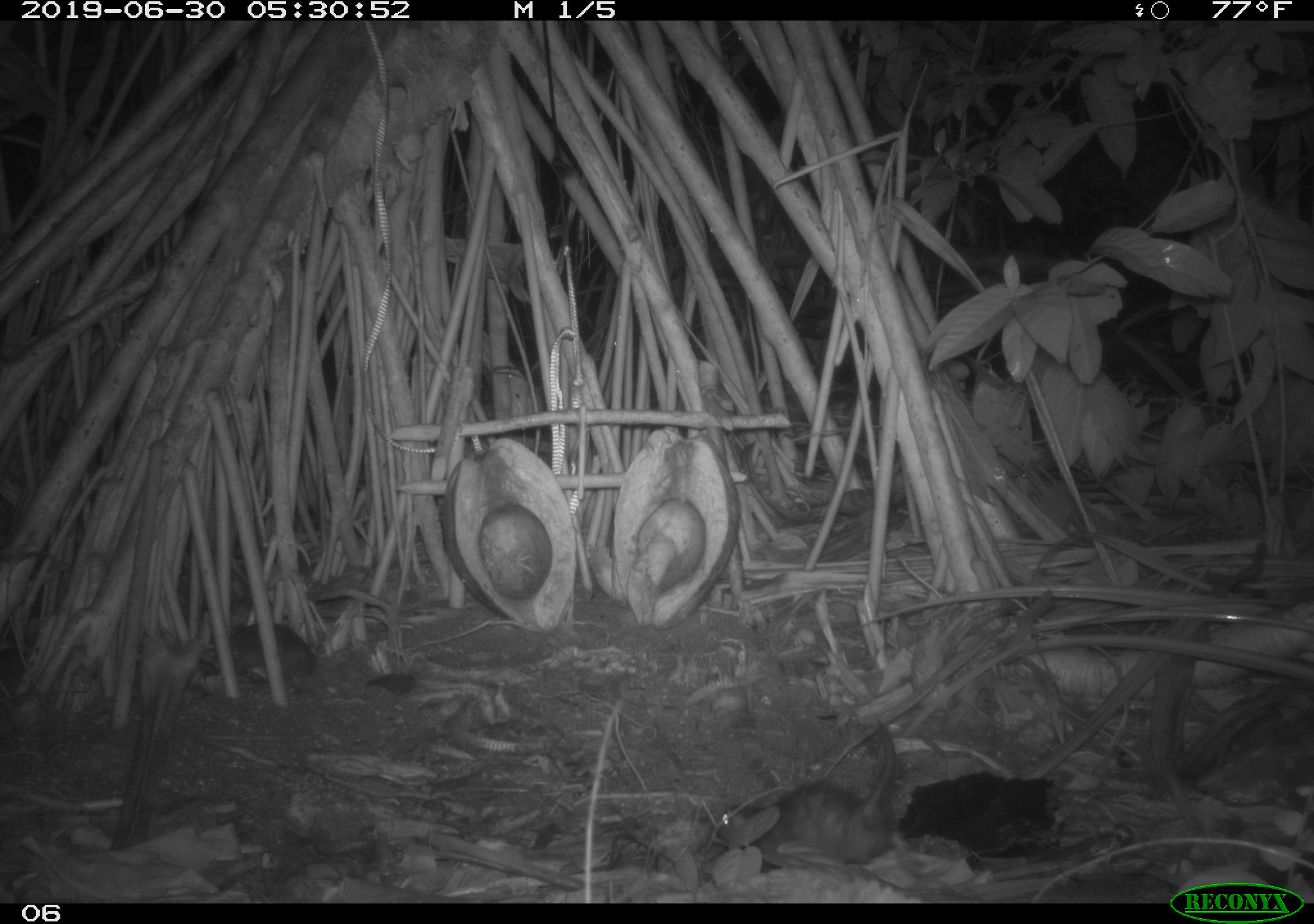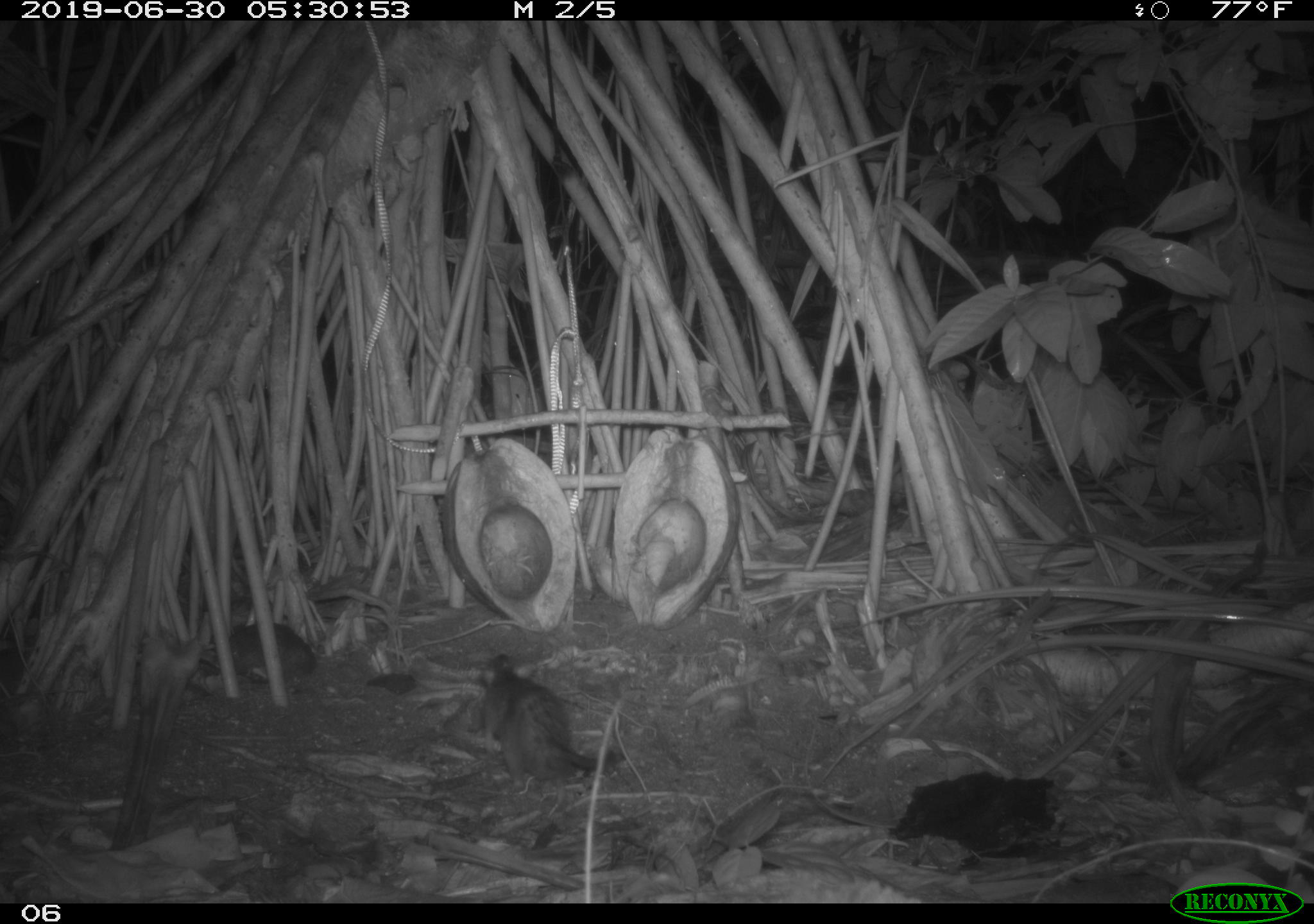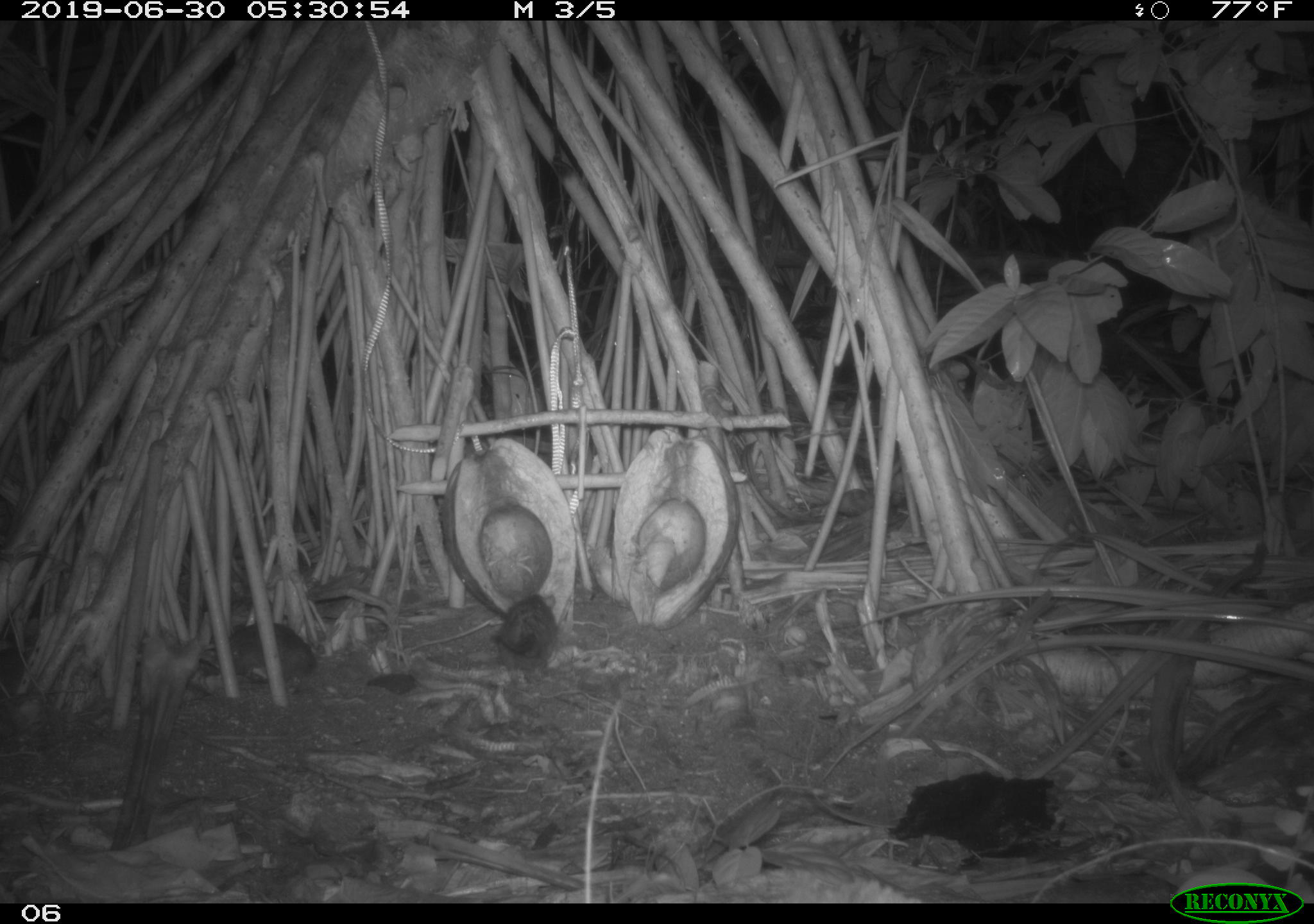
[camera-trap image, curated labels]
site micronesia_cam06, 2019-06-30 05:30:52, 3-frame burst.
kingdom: Animalia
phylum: Chordata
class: Mammalia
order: Rodentia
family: Muridae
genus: Rattus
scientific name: Rattus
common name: rat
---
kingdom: Animalia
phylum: Arthropoda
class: Arachnida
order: Araneae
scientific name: Araneae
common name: spider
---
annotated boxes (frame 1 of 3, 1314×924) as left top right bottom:
rat: 714 714 905 868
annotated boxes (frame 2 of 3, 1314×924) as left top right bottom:
rat: 470 653 626 794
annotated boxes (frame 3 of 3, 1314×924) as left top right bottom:
rat: 484 588 564 679
spider: 481 536 538 579